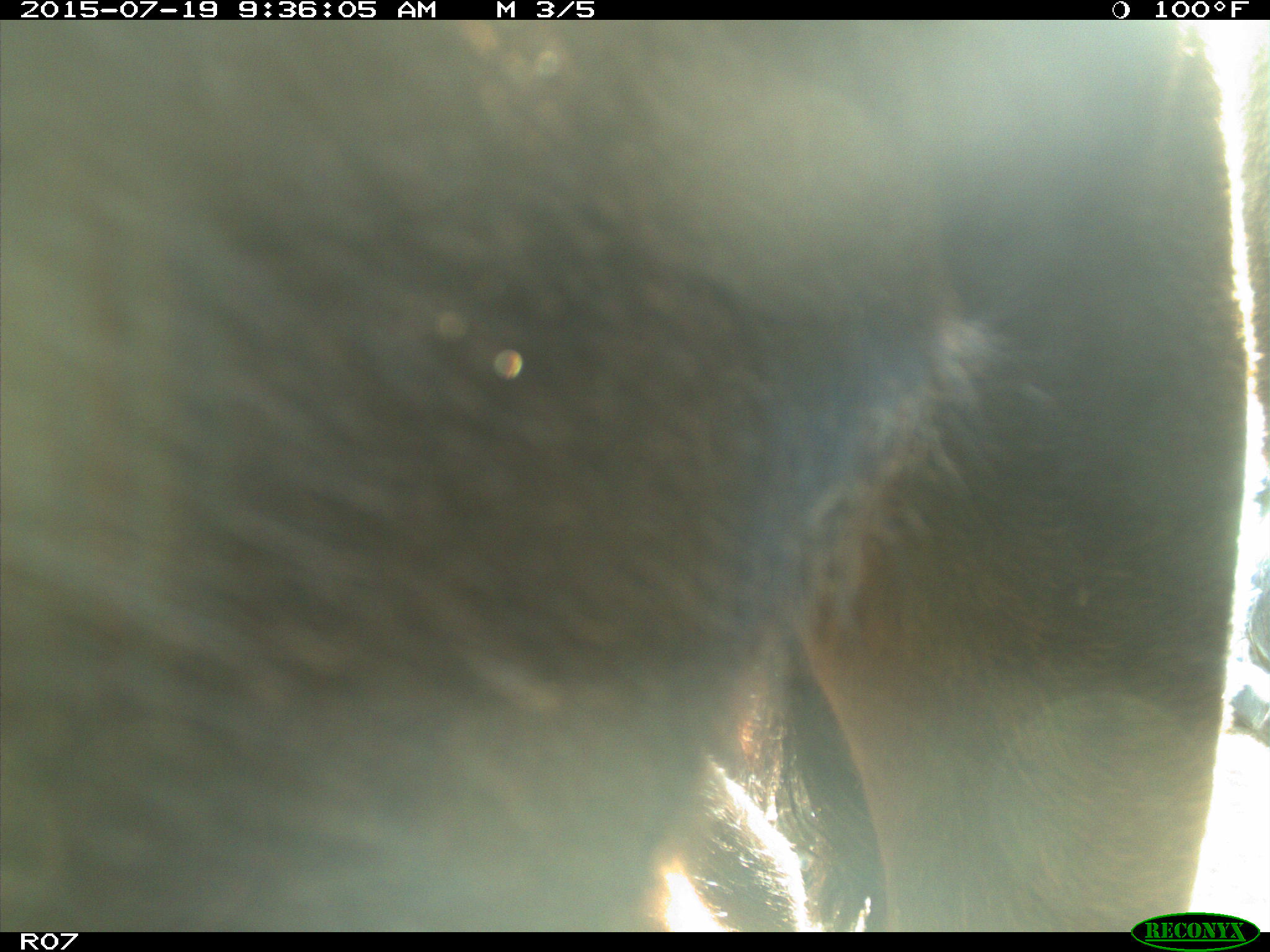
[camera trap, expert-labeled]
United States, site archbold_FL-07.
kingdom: Animalia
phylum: Chordata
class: Mammalia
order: Artiodactyla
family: Bovidae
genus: Bos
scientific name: Bos taurus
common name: domestic cow